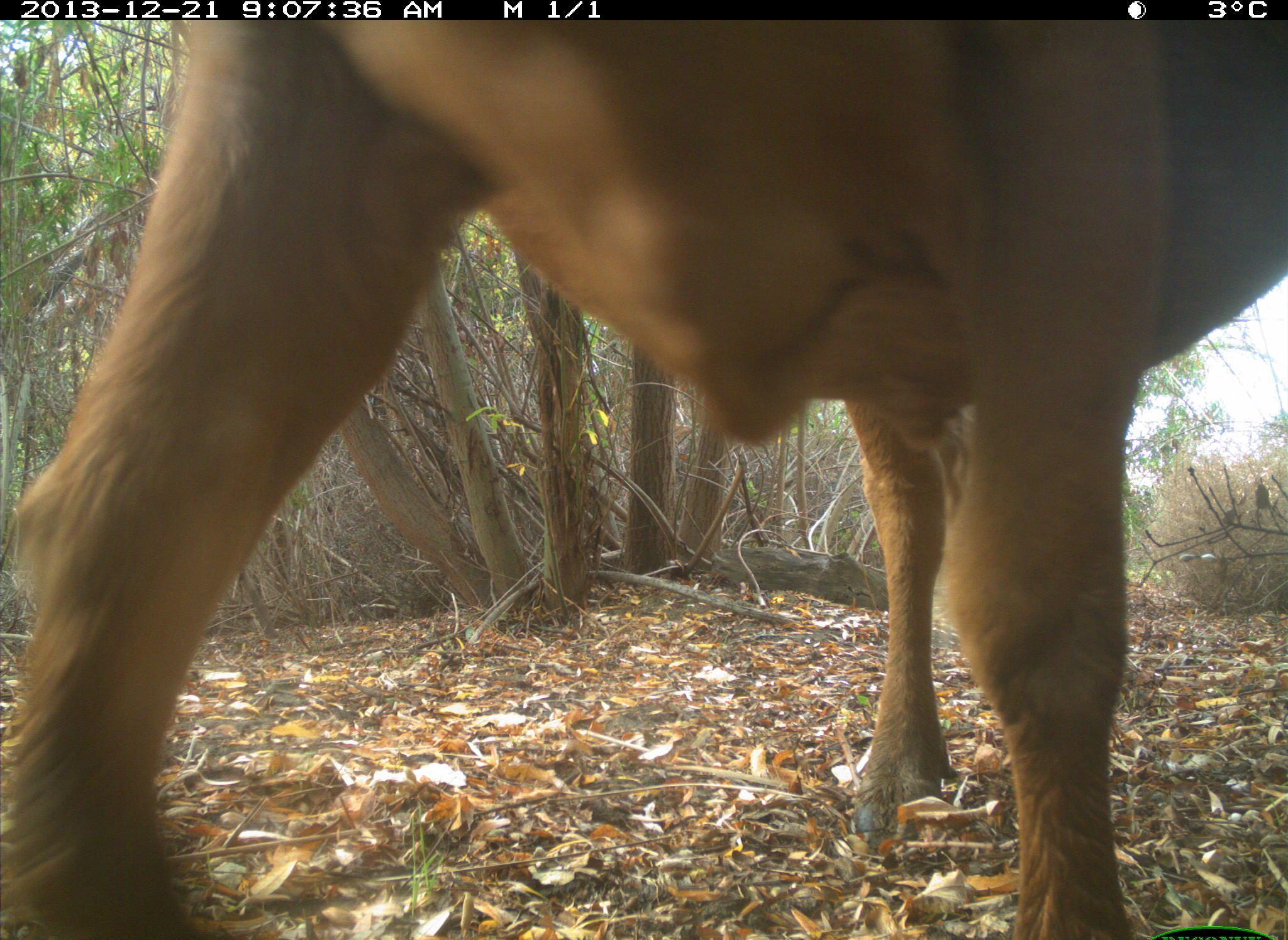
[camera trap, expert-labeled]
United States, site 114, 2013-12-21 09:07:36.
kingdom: Animalia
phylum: Chordata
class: Mammalia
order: Artiodactyla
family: Bovidae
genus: Bos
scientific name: Bos taurus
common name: cow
Cow (Bos taurus).